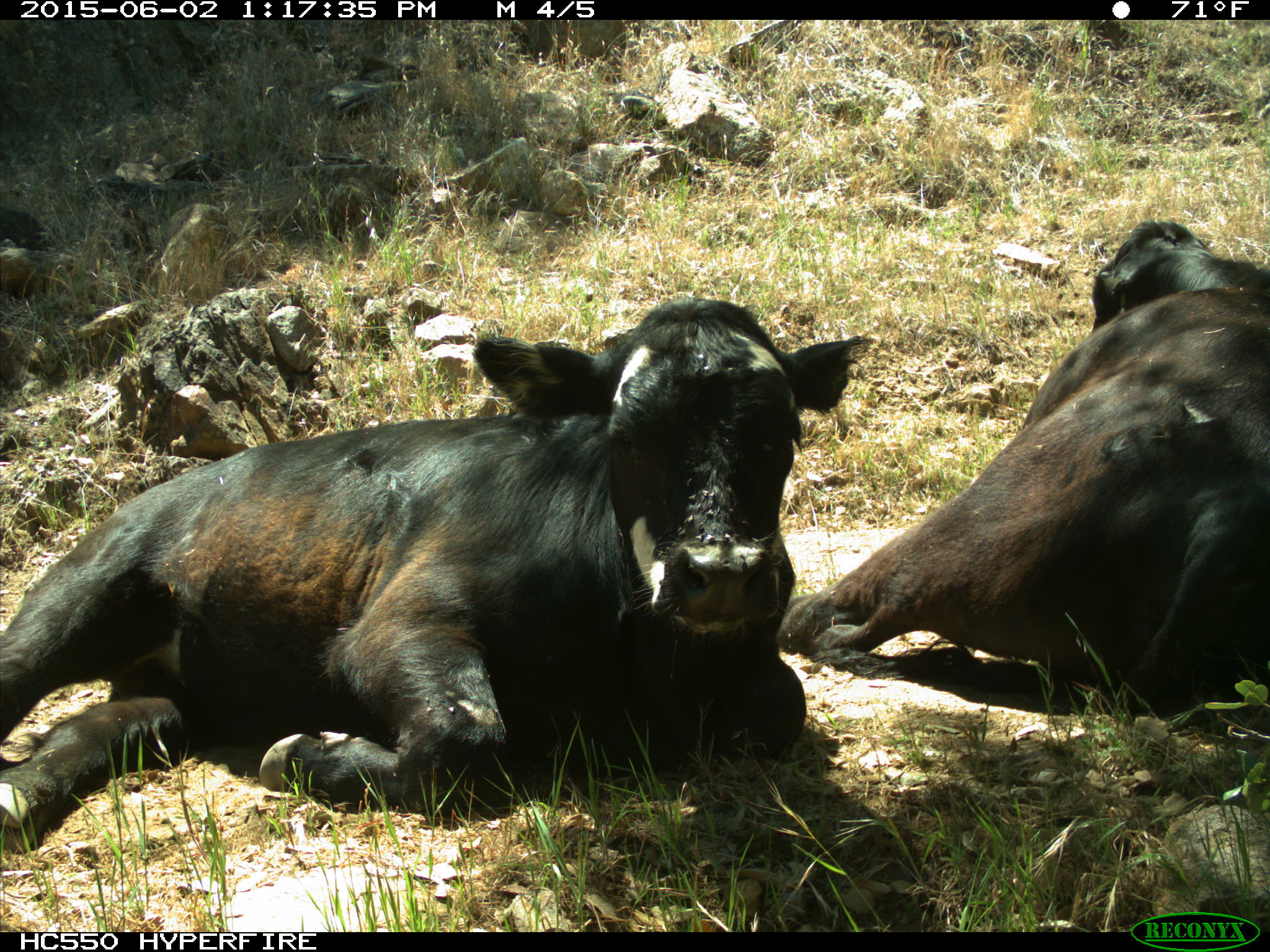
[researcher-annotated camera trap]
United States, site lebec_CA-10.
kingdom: Animalia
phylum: Chordata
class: Mammalia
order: Artiodactyla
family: Bovidae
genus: Bos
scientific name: Bos taurus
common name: domestic cow